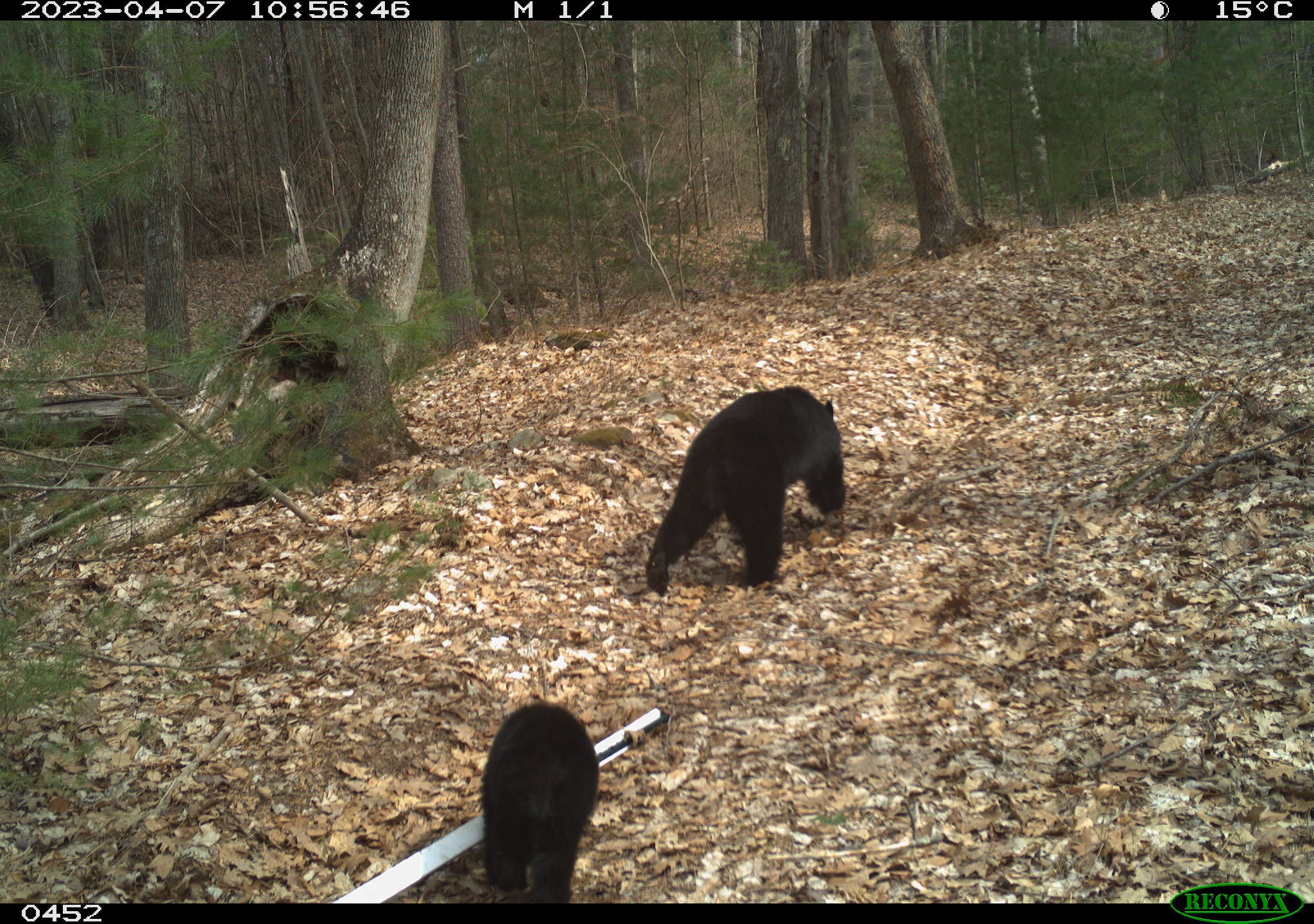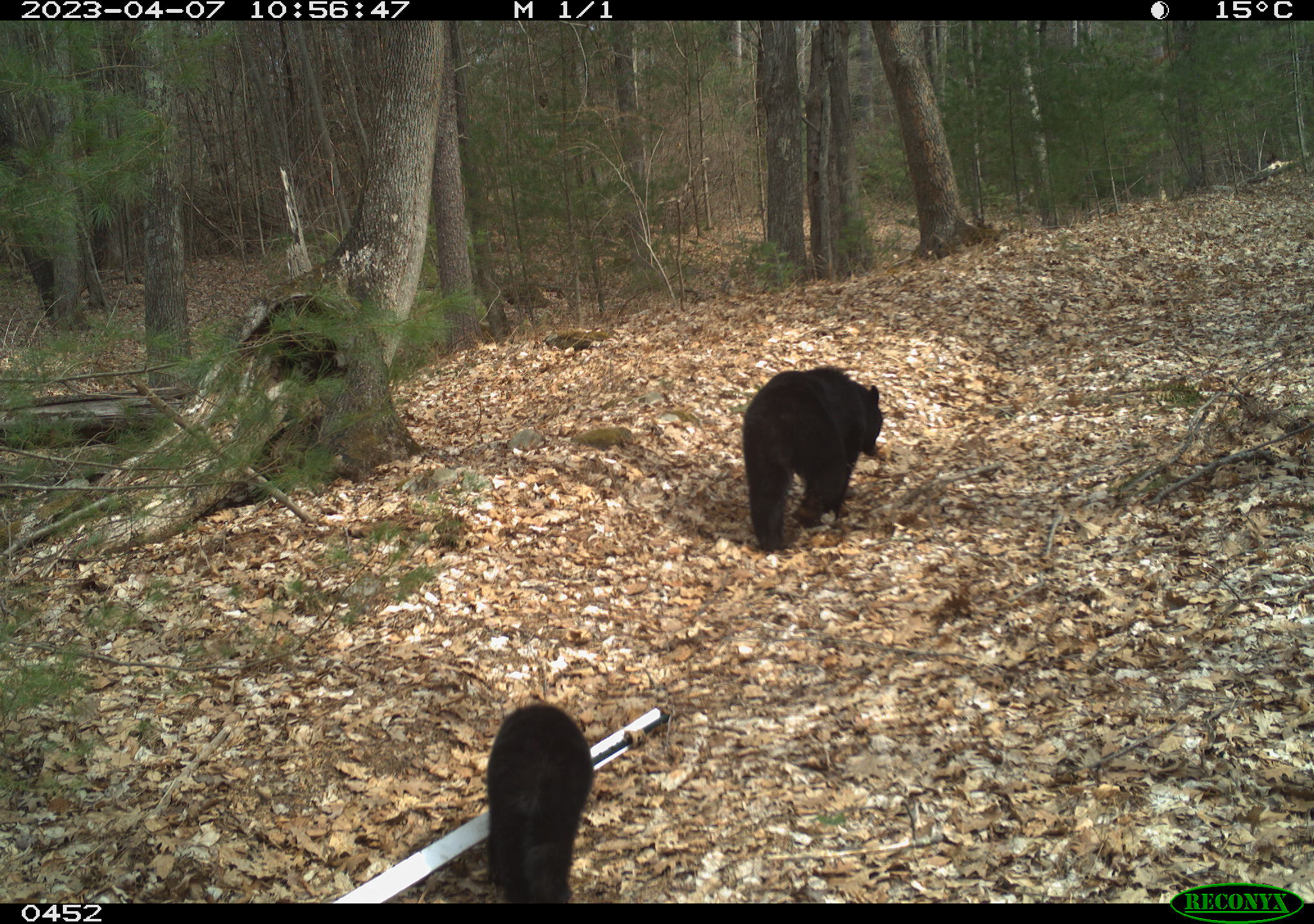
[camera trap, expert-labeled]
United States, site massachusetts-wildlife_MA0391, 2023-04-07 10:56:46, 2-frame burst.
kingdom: Animalia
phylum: Chordata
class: Mammalia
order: Carnivora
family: Ursidae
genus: Ursus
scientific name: Ursus americanus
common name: black bear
Black bear (Ursus americanus).